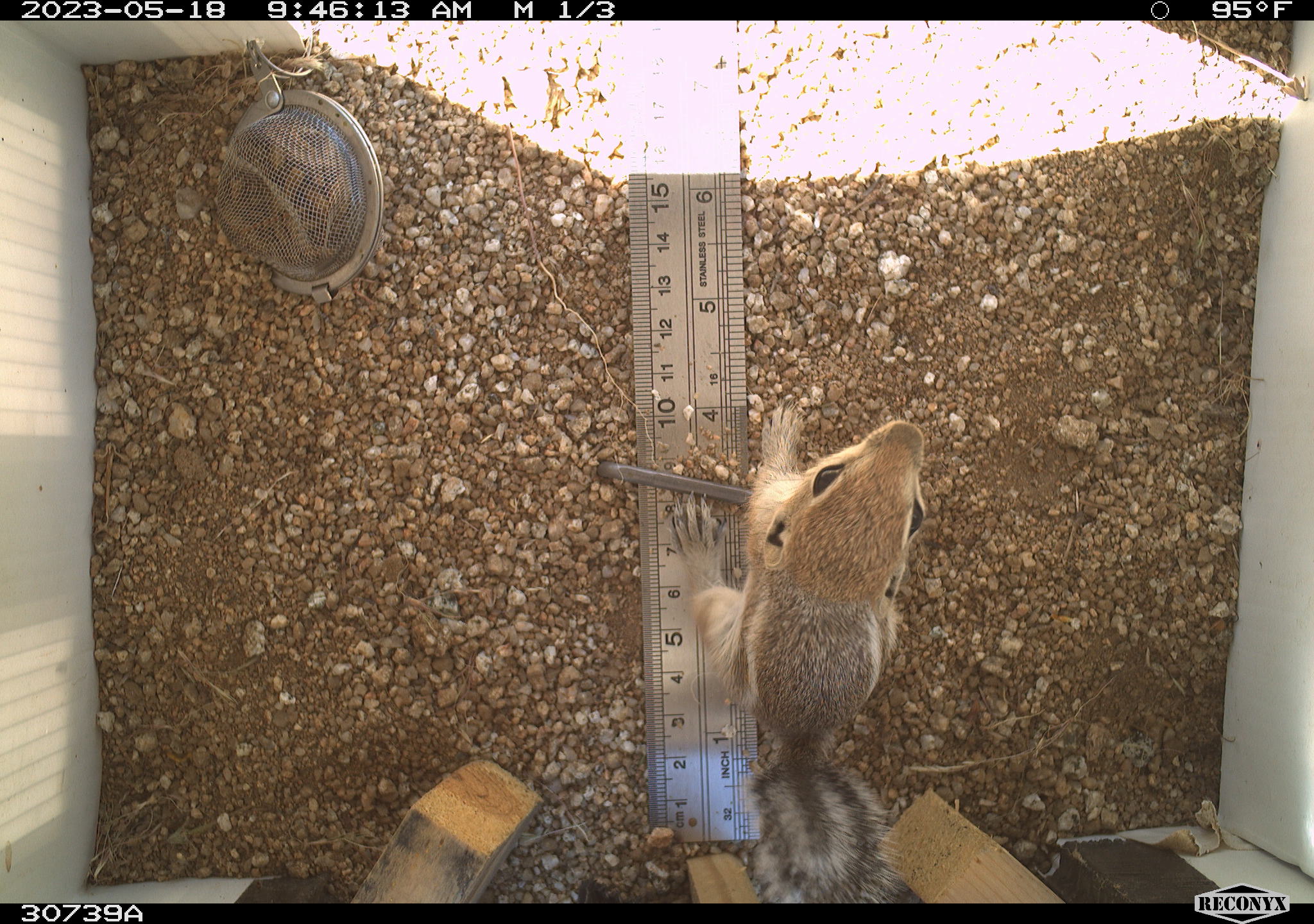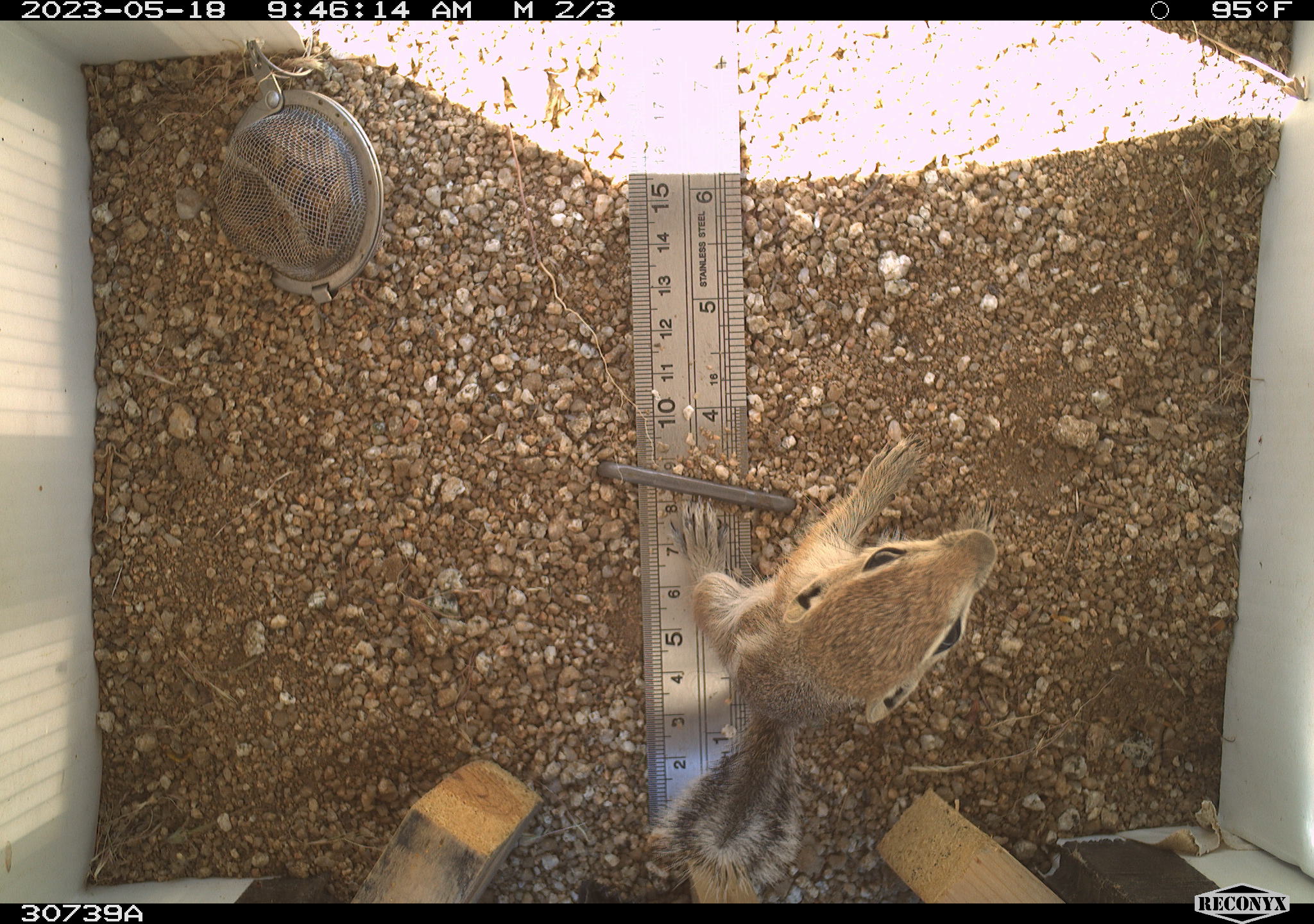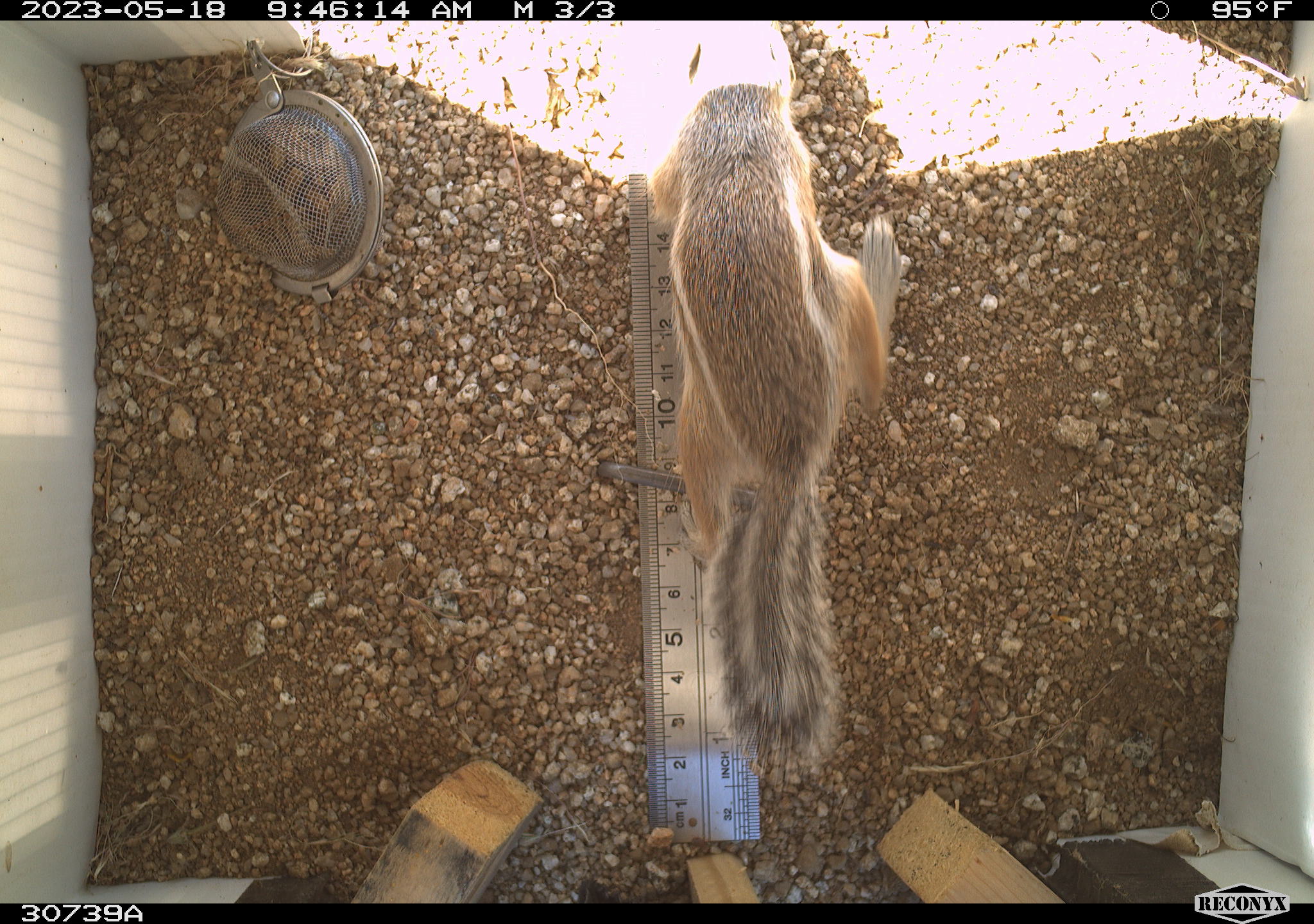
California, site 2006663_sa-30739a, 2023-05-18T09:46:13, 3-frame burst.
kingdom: Animalia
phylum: Chordata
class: Mammalia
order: Rodentia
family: Sciuridae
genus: Ammospermophilus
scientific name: Ammospermophilus leucurus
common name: white-tailed antelope squirrel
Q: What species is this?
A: White-tailed antelope squirrel (Ammospermophilus leucurus).